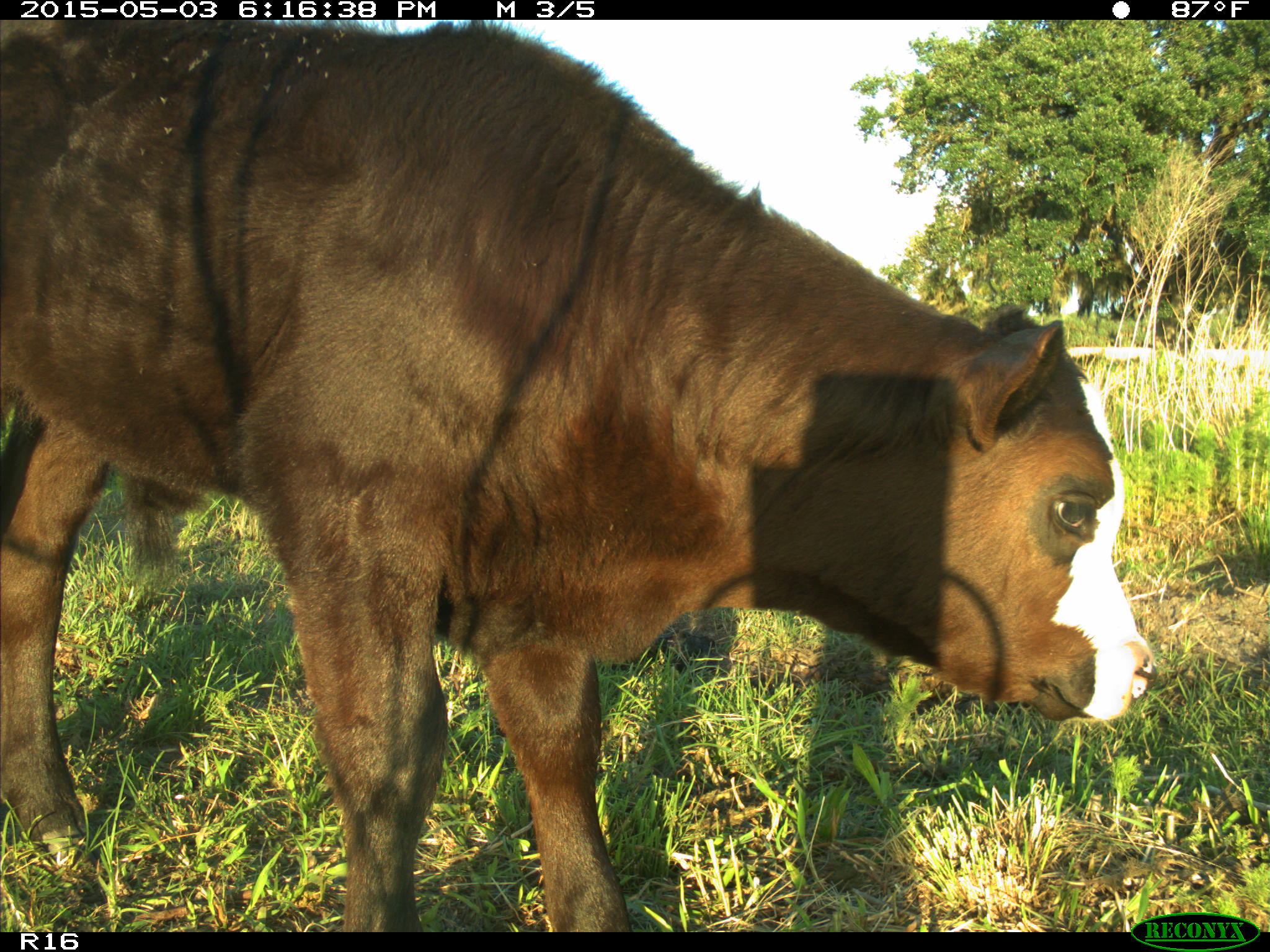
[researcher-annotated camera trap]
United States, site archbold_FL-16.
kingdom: Animalia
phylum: Chordata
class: Mammalia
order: Artiodactyla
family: Bovidae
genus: Bos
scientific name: Bos taurus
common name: domestic cow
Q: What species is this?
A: Bos taurus (domestic cow).